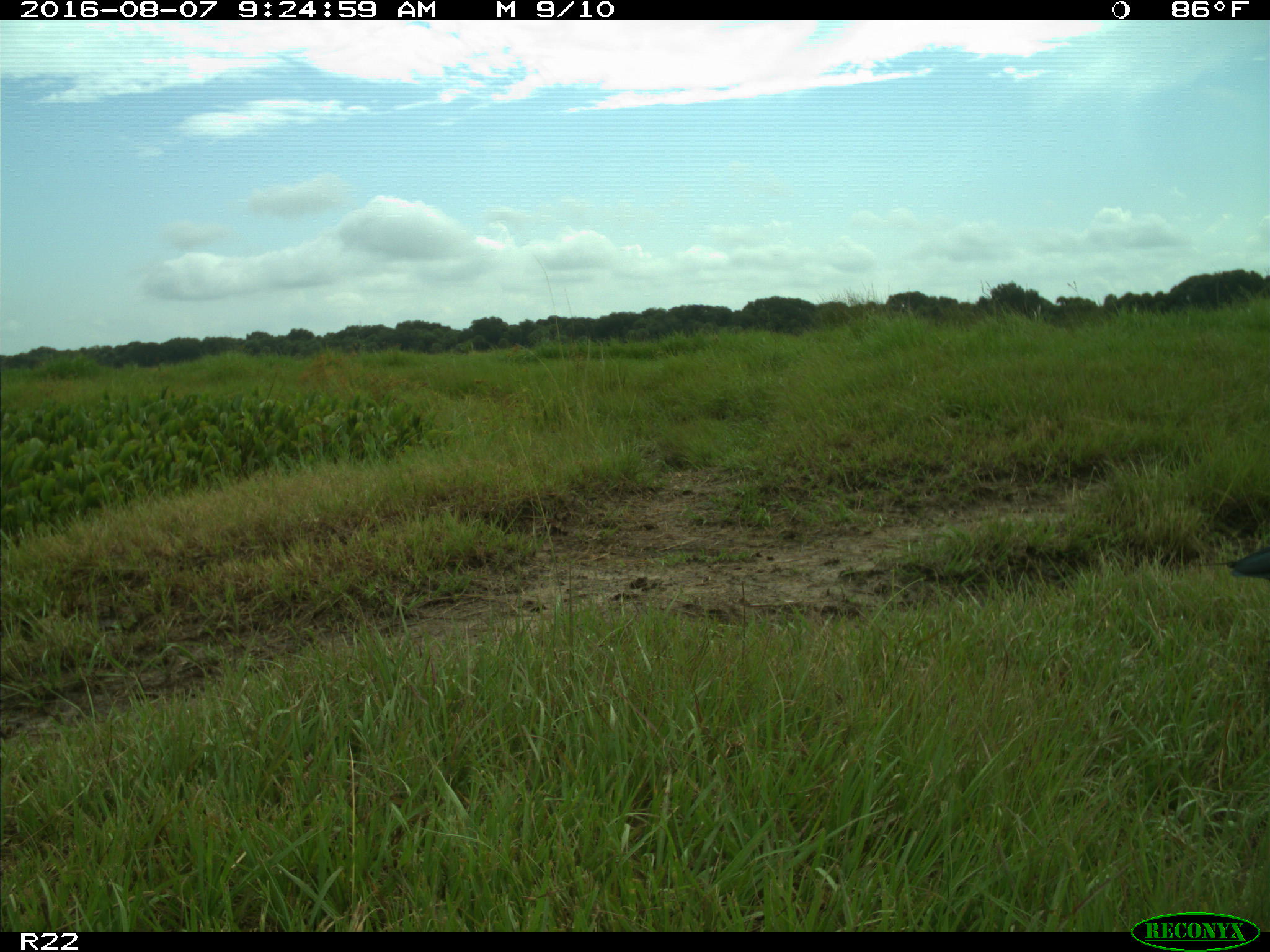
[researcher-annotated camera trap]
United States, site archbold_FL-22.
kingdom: Animalia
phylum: Chordata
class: Aves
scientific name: Aves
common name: birds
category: unidentified bird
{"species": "unidentified bird (birds) (Aves)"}